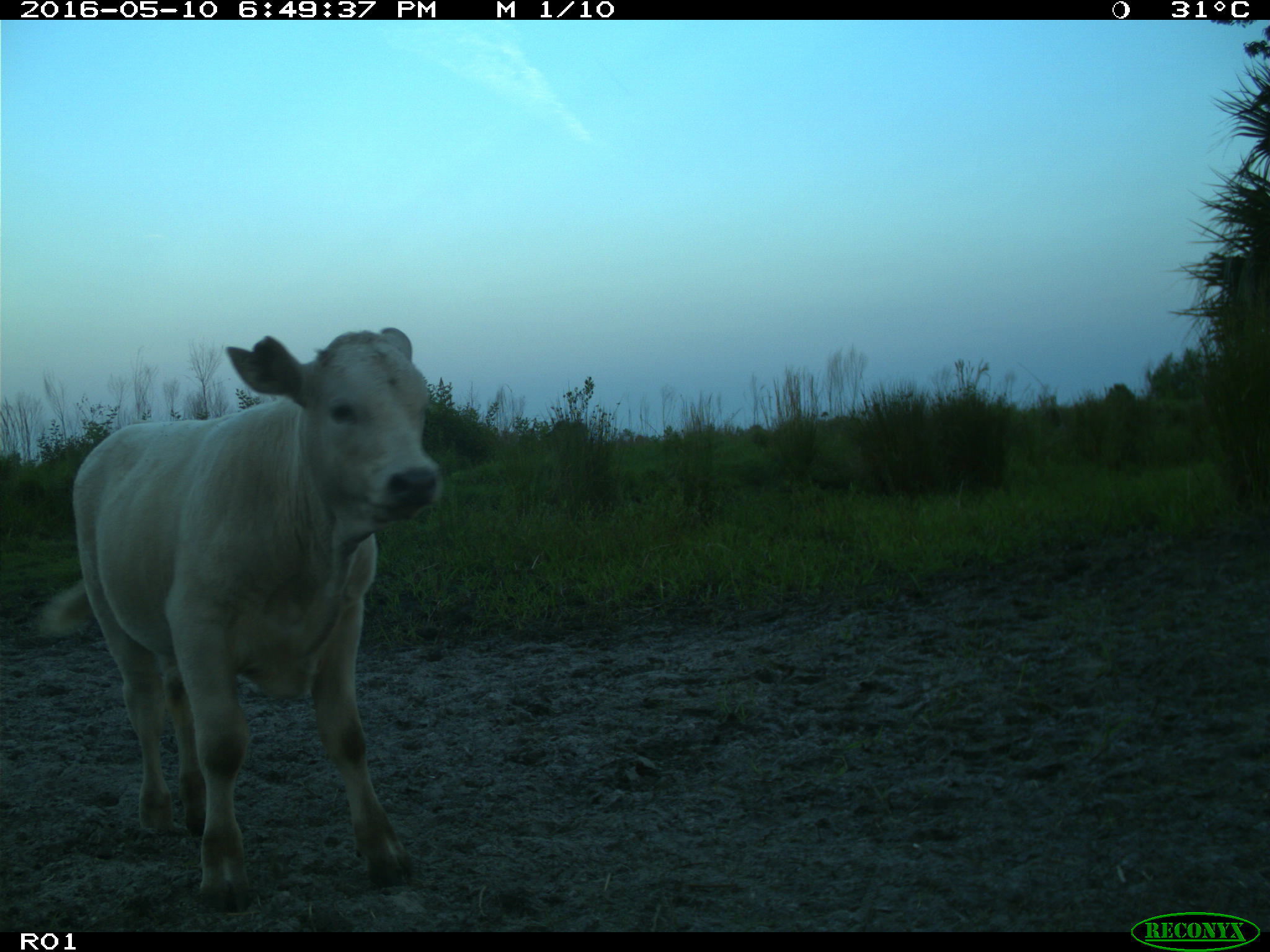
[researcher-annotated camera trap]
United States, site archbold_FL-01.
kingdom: Animalia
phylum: Chordata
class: Mammalia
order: Artiodactyla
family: Bovidae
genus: Bos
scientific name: Bos taurus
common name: domestic cow